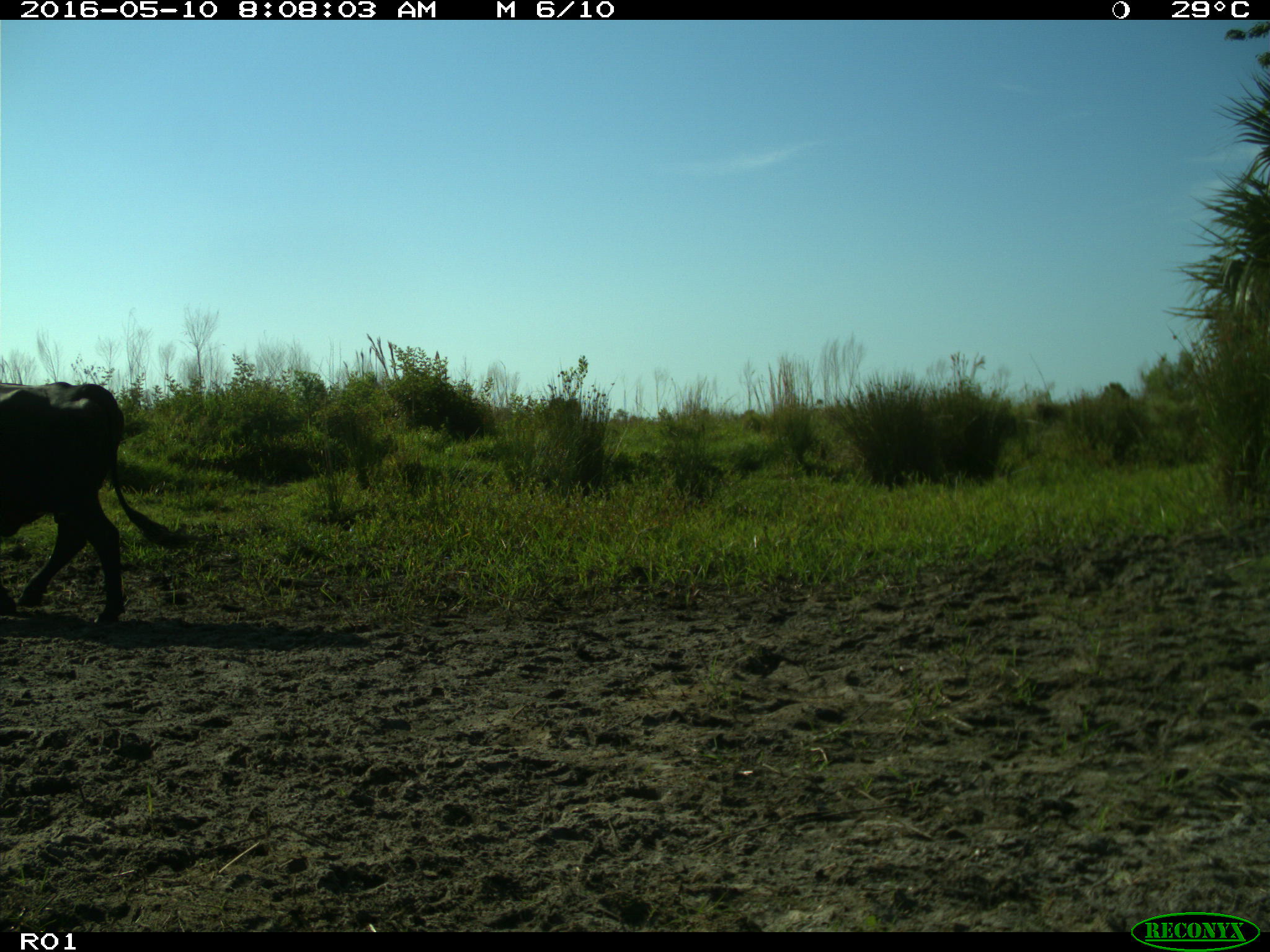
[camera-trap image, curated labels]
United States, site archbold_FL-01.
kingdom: Animalia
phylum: Chordata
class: Mammalia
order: Artiodactyla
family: Bovidae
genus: Bos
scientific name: Bos taurus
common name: domestic cow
Bos taurus (domestic cow).